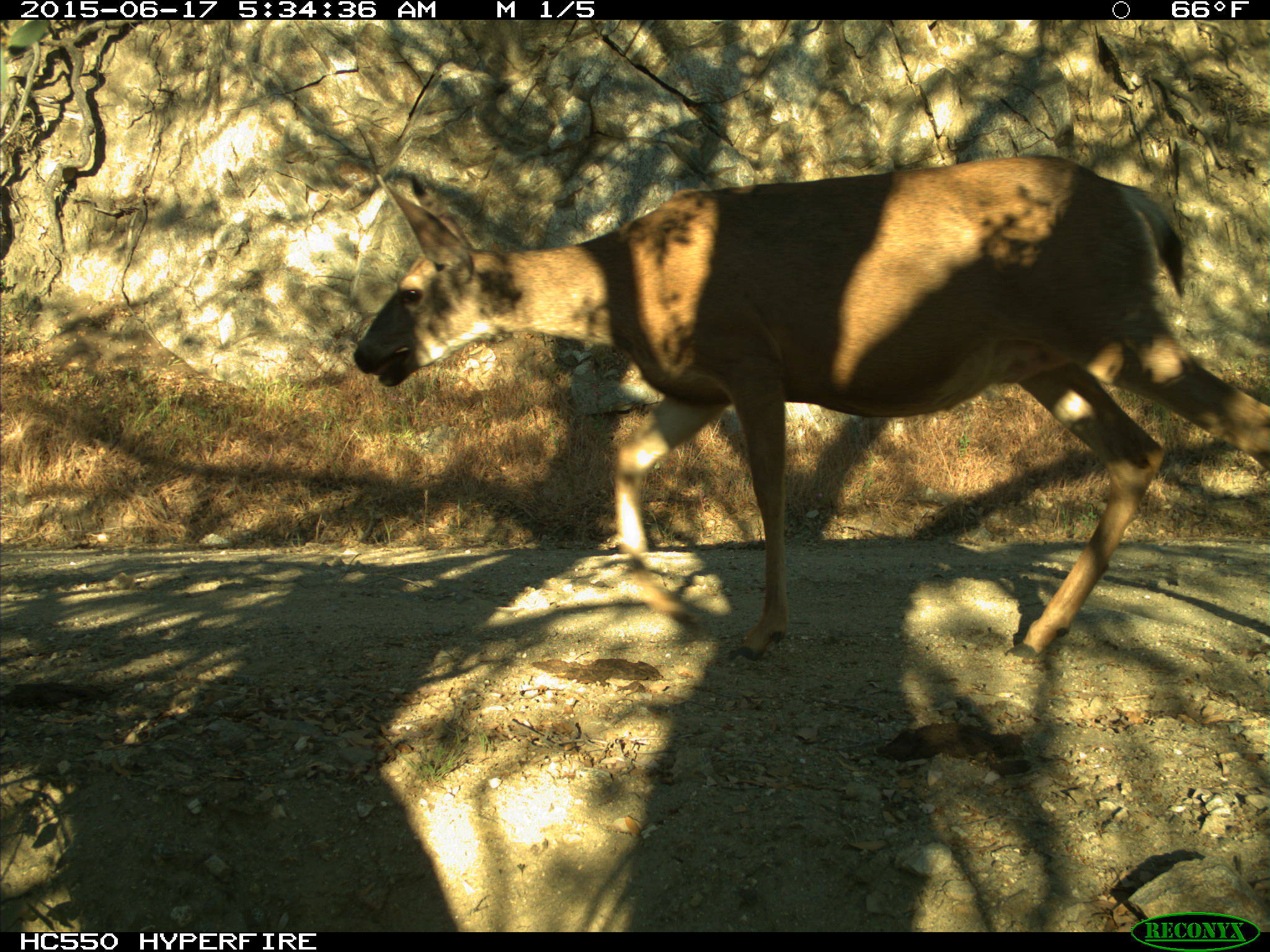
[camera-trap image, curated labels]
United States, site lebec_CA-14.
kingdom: Animalia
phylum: Chordata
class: Mammalia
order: Artiodactyla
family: Cervidae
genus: Odocoileus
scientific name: Odocoileus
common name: deer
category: unidentified deer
Unidentified deer (deer) (Odocoileus).